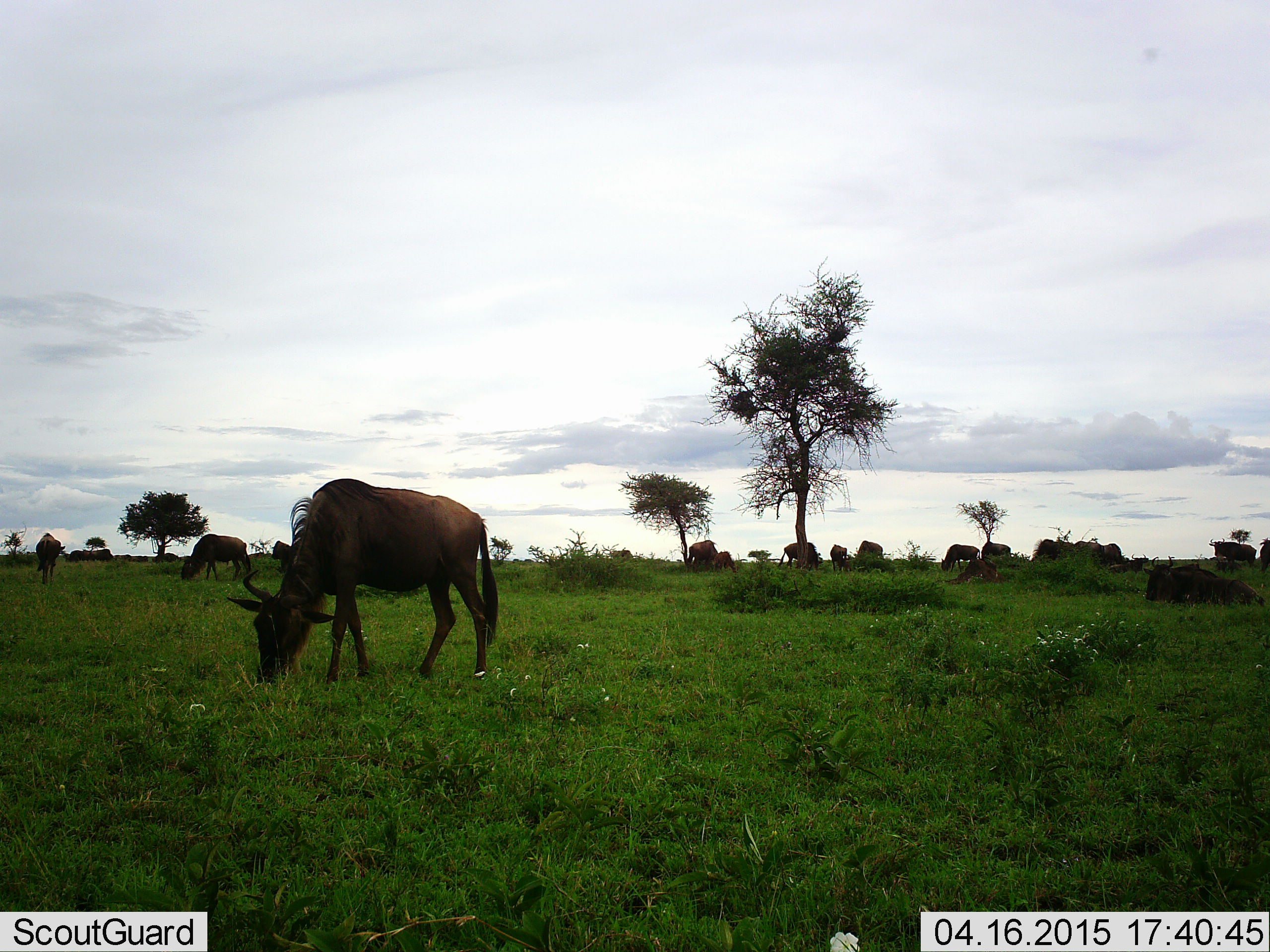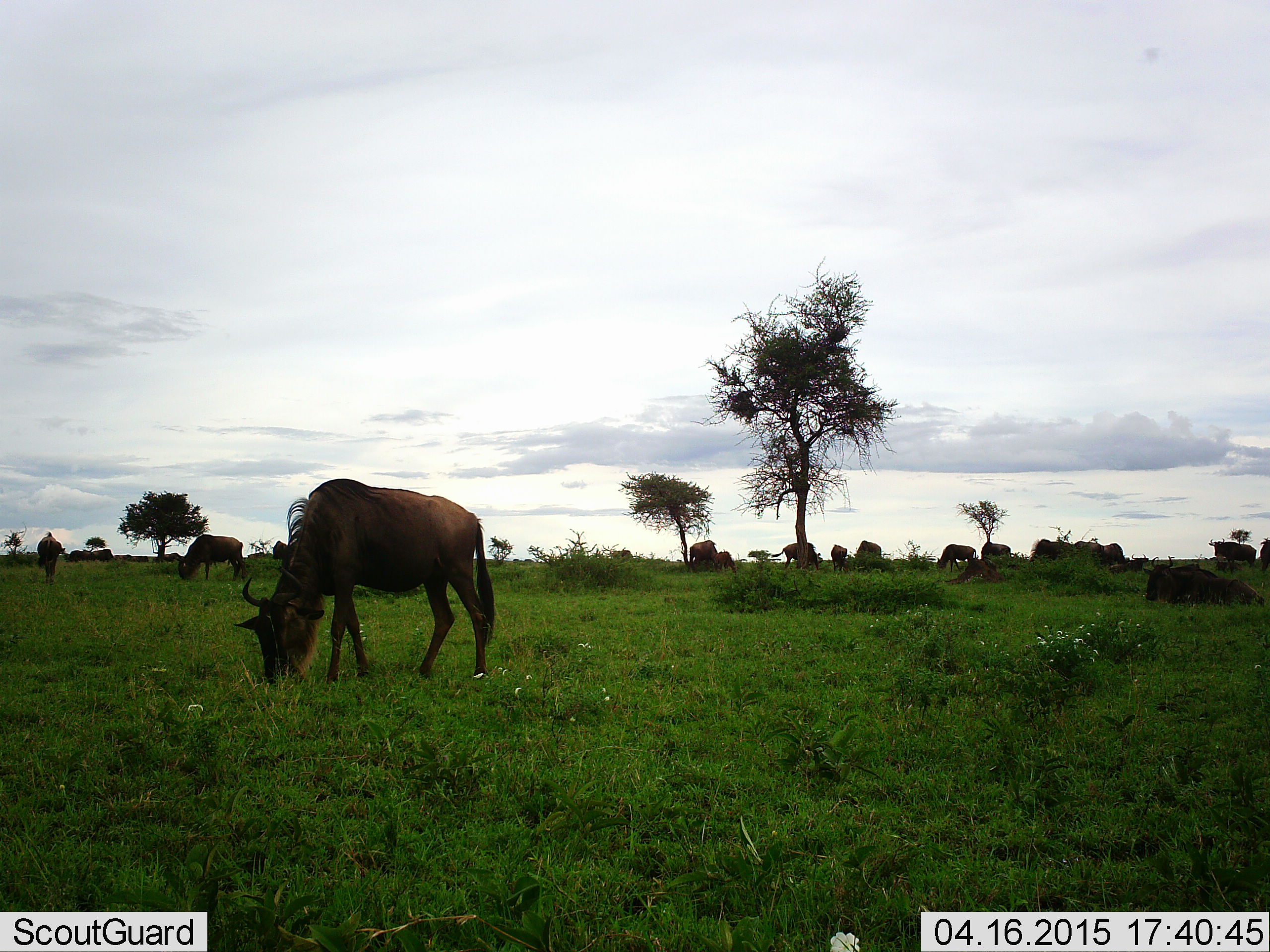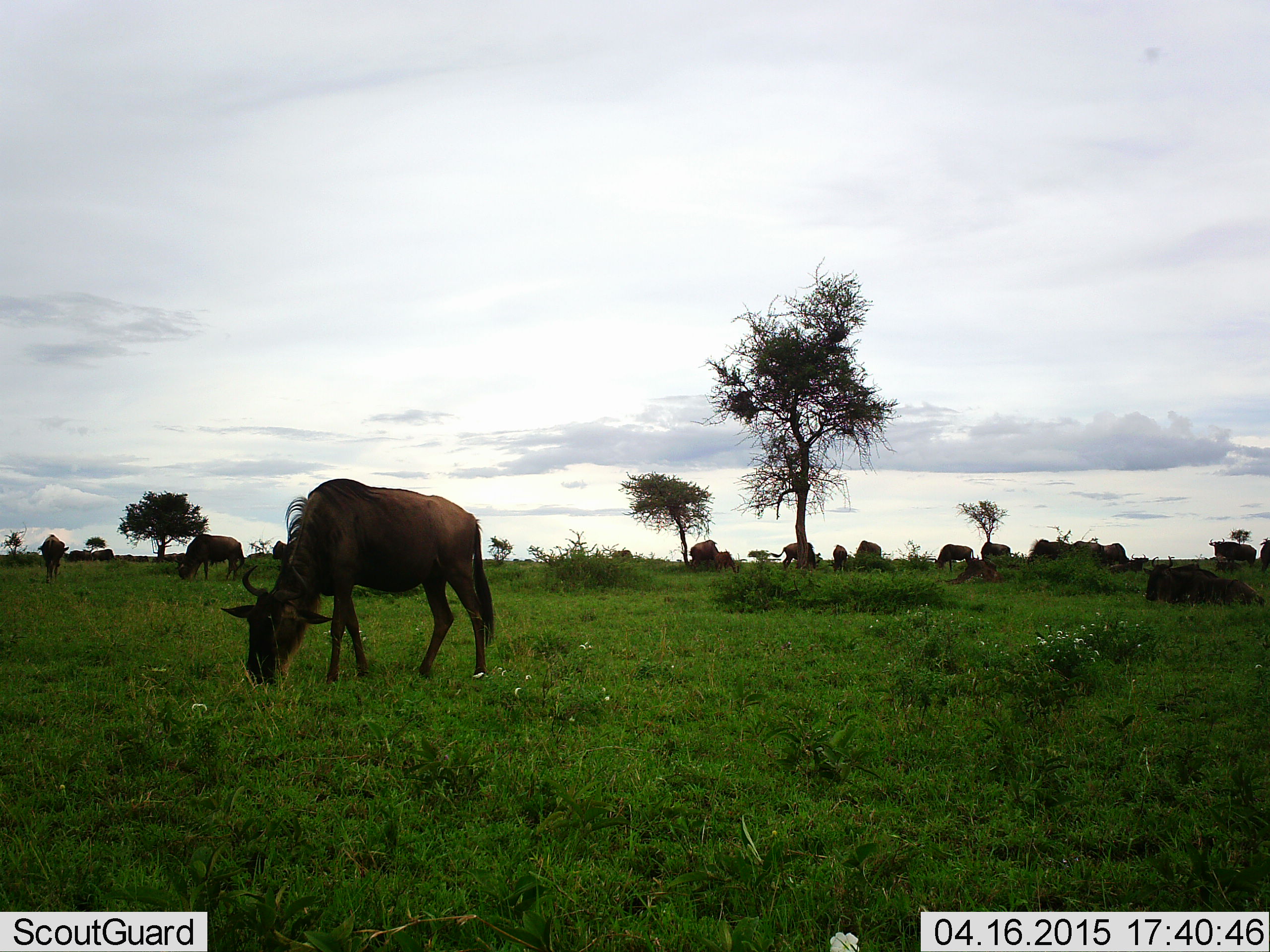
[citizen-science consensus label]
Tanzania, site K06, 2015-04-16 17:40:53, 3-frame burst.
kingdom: Animalia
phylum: Chordata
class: Mammalia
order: Artiodactyla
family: Bovidae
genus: Connochaetes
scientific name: Connochaetes taurinus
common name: blue wildebeest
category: wildebeest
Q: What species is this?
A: Wildebeest (blue wildebeest) (Connochaetes taurinus).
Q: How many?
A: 11-50.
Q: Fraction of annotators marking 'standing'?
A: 45%.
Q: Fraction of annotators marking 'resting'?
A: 55%.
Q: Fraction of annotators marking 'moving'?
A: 36%.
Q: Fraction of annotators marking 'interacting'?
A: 0%.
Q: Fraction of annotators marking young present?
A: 9%.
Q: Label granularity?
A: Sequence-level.